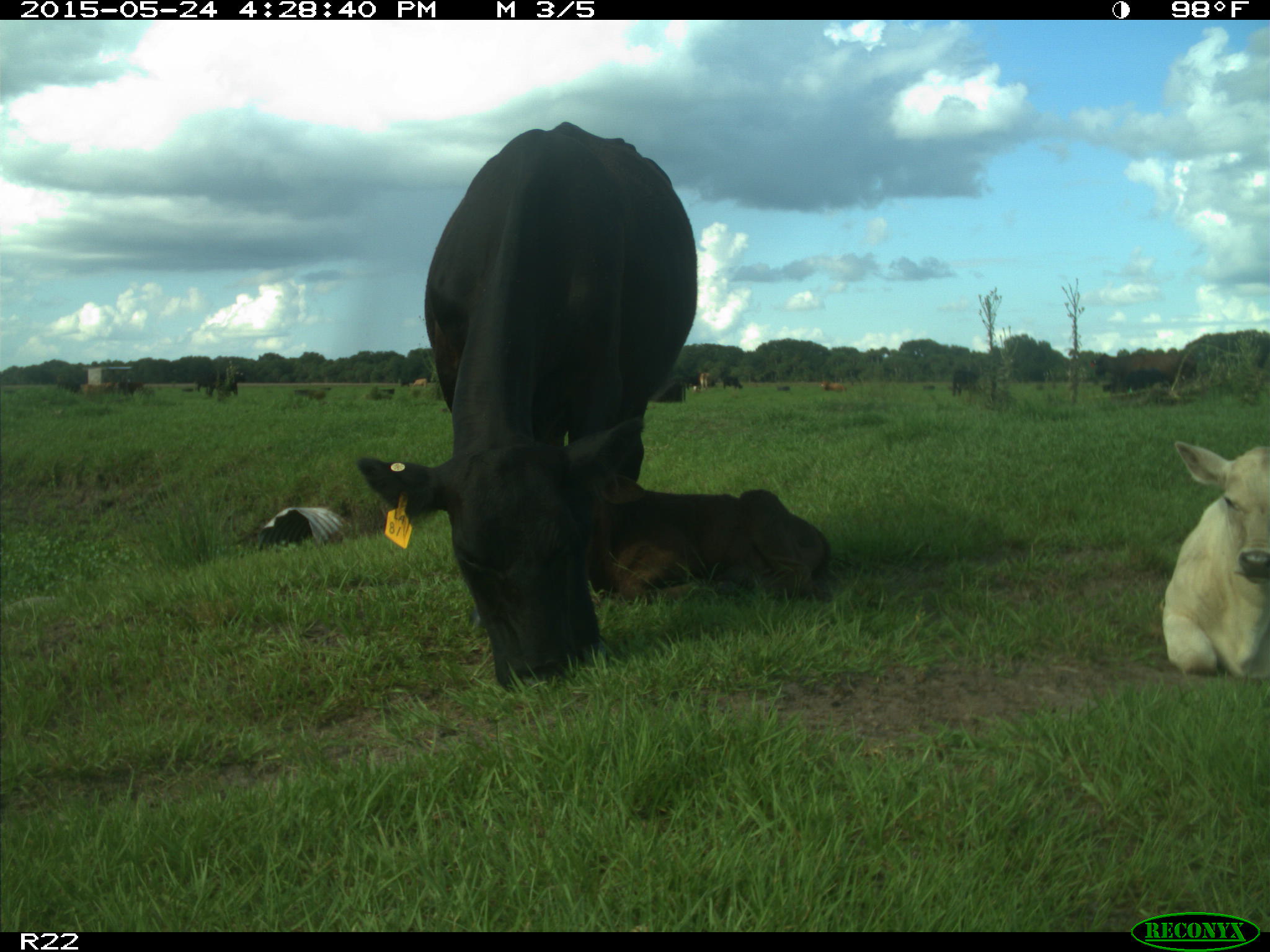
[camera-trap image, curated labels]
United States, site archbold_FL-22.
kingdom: Animalia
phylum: Chordata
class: Mammalia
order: Artiodactyla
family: Suidae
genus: Sus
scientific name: Sus scrofa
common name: wild boar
Sus scrofa (wild boar).